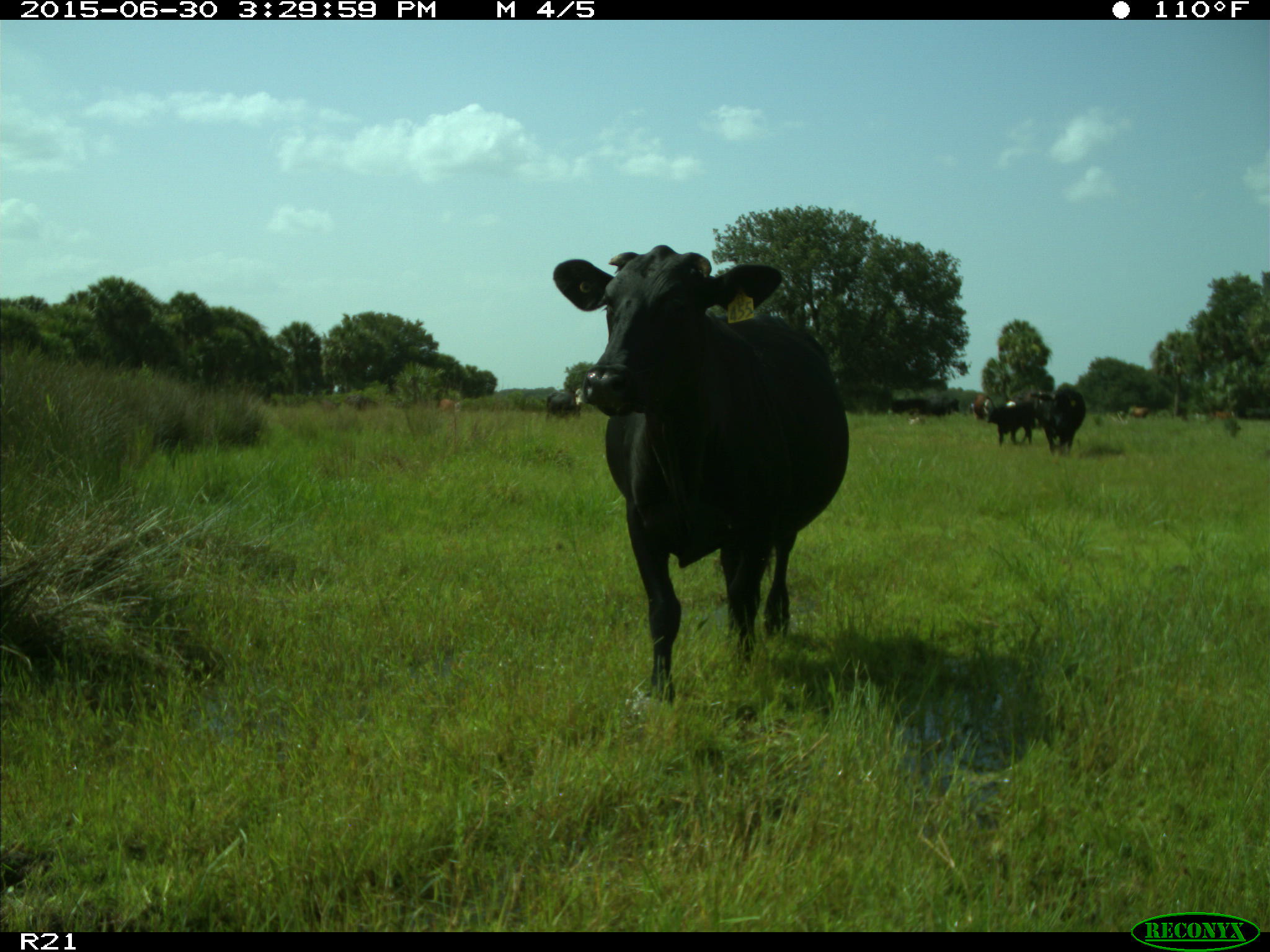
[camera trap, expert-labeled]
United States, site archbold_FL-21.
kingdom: Animalia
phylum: Chordata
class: Mammalia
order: Artiodactyla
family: Bovidae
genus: Bos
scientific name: Bos taurus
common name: domestic cow